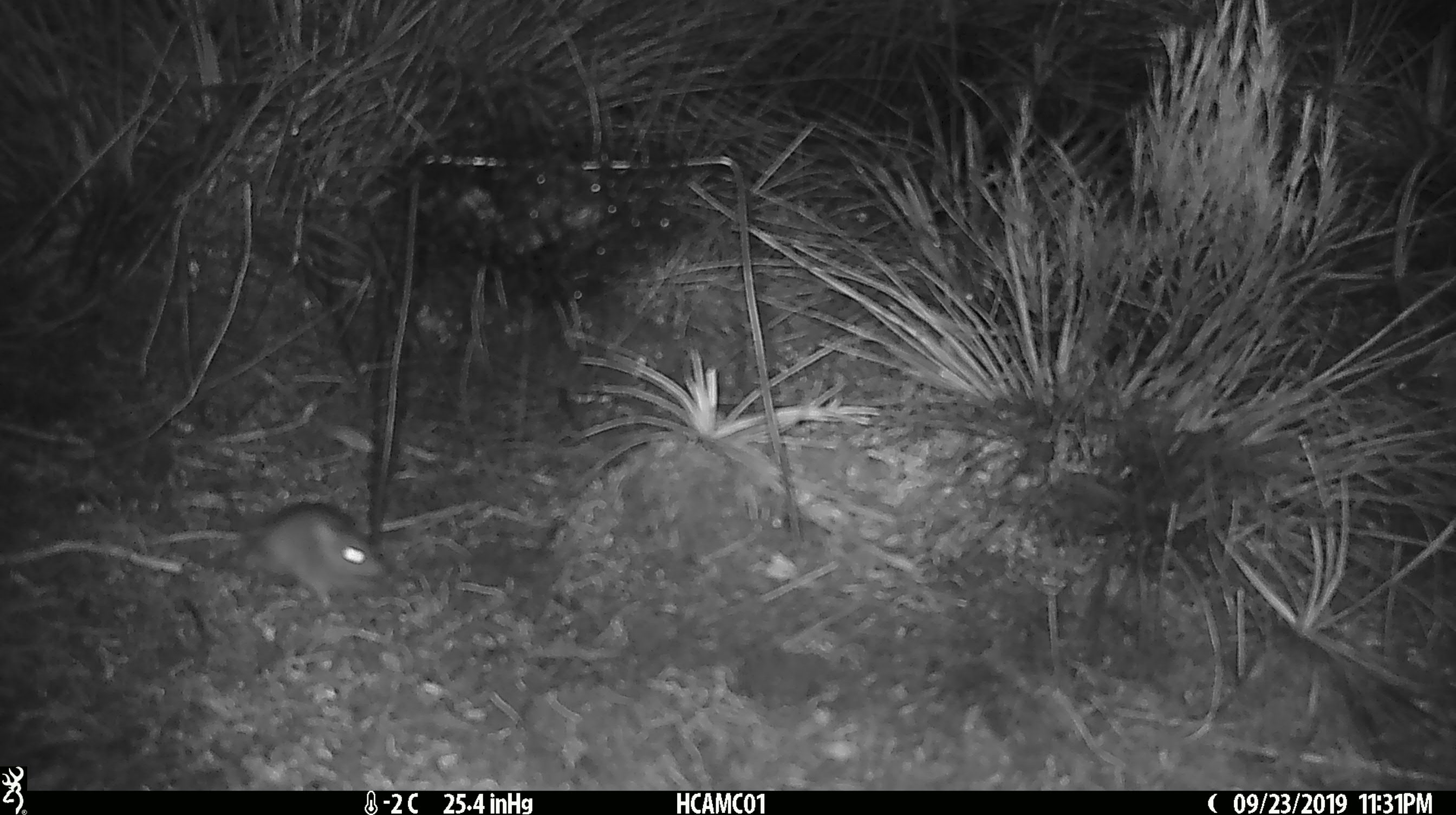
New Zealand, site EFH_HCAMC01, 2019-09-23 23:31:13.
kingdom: Animalia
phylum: Chordata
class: Mammalia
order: Rodentia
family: Muridae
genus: Mus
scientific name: Mus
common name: mouse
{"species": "mouse (Mus)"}